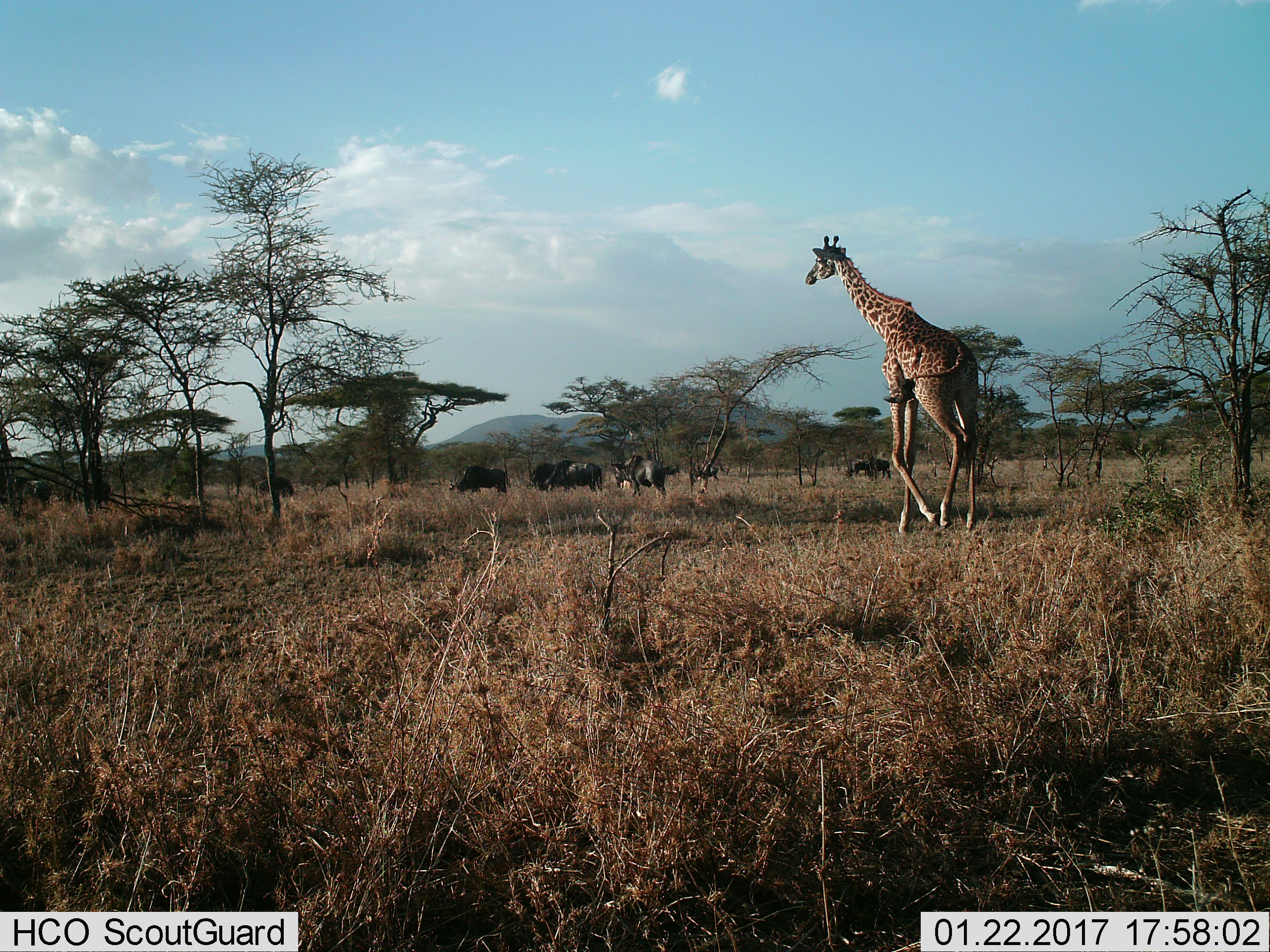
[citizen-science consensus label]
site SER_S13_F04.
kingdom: Animalia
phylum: Chordata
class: Mammalia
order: Artiodactyla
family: Giraffidae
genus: Giraffa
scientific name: Giraffa camelopardalis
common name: giraffe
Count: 1.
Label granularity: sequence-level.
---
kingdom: Animalia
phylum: Chordata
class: Mammalia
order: Artiodactyla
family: Bovidae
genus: Connochaetes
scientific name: Connochaetes taurinus taurinus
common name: blue wildebeest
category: wildebeestblue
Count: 9.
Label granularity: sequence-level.